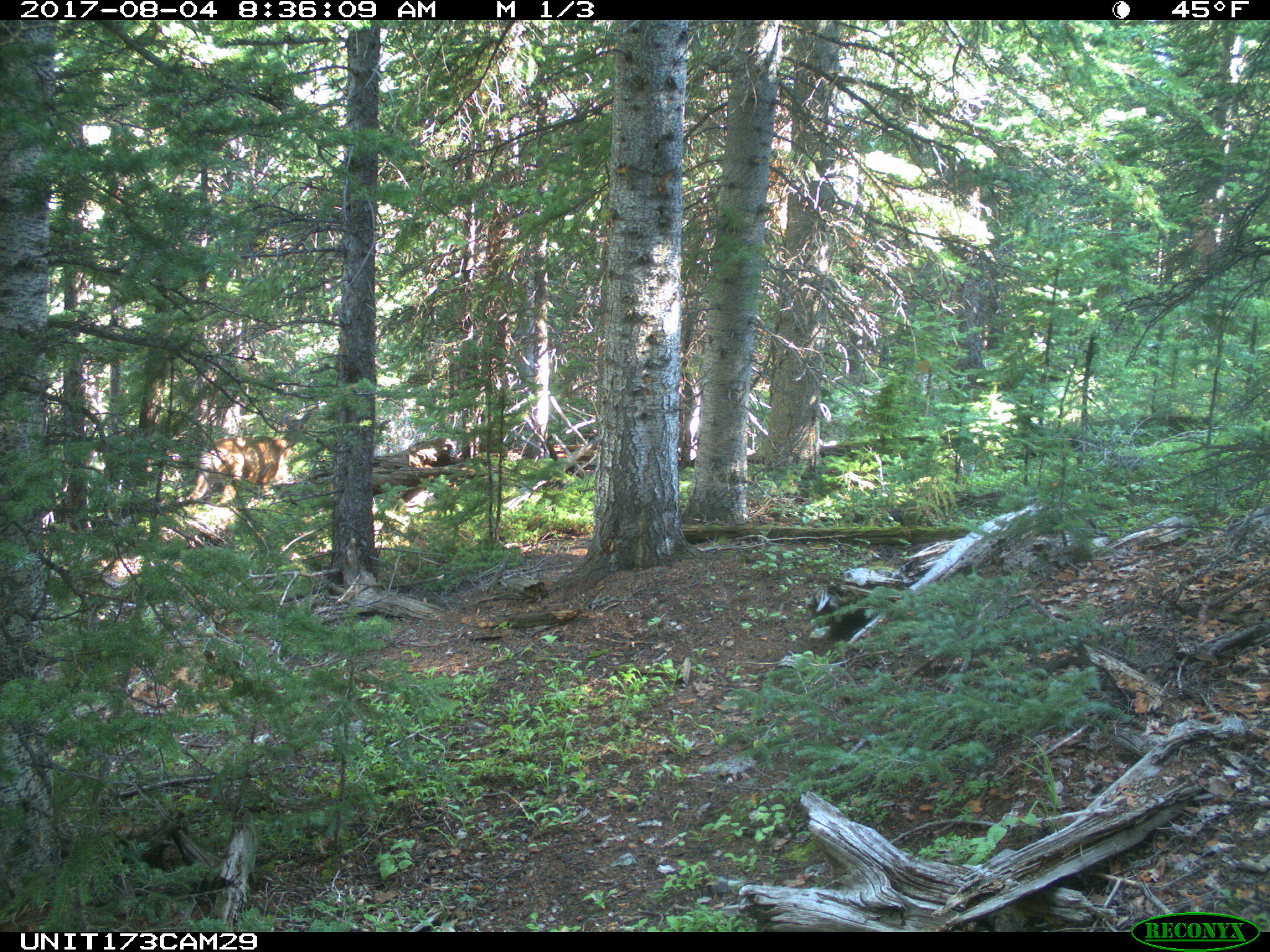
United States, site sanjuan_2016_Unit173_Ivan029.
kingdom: Animalia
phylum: Chordata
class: Mammalia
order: Artiodactyla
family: Cervidae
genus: Odocoileus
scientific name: Odocoileus hemionus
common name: mule deer